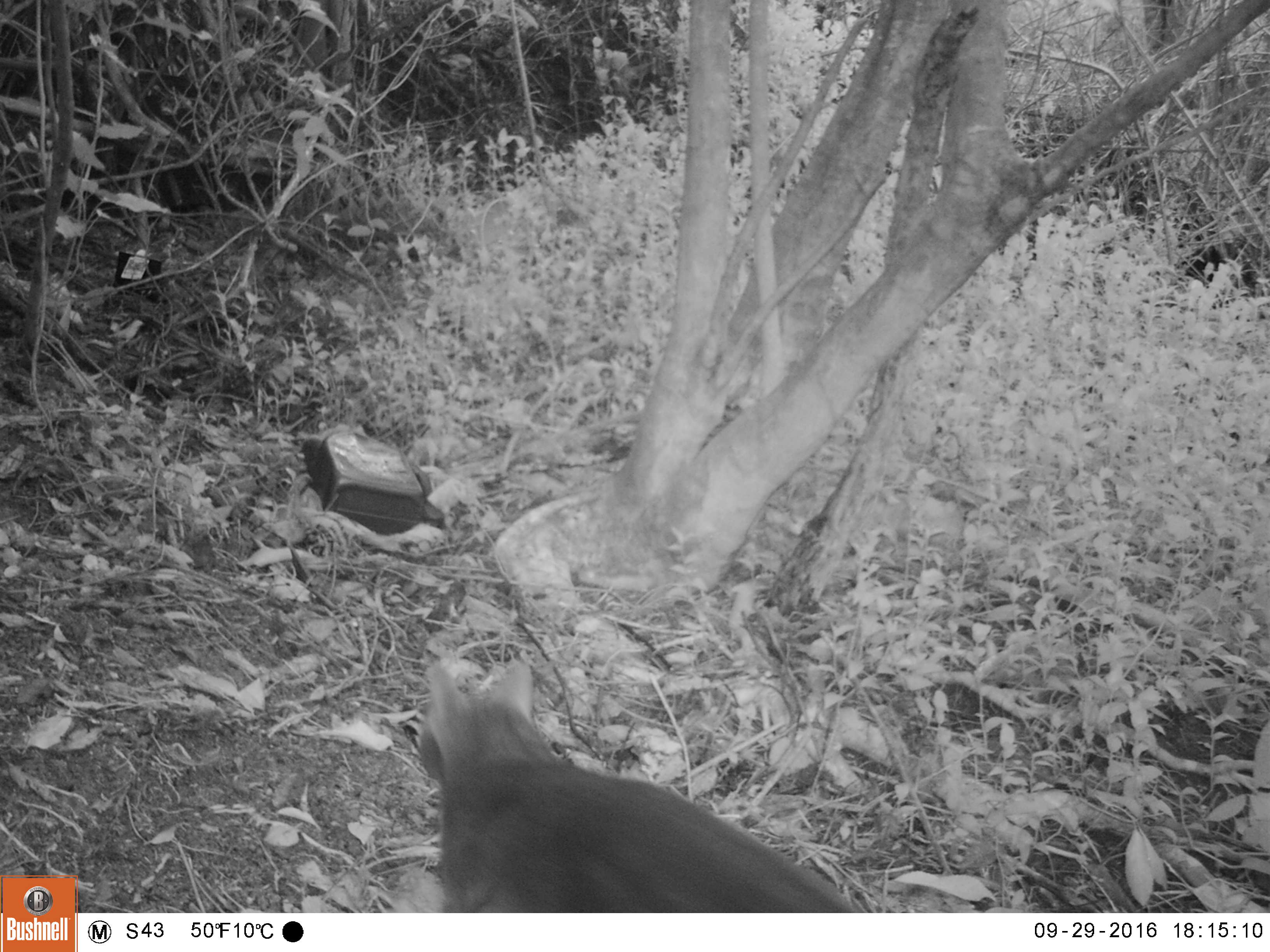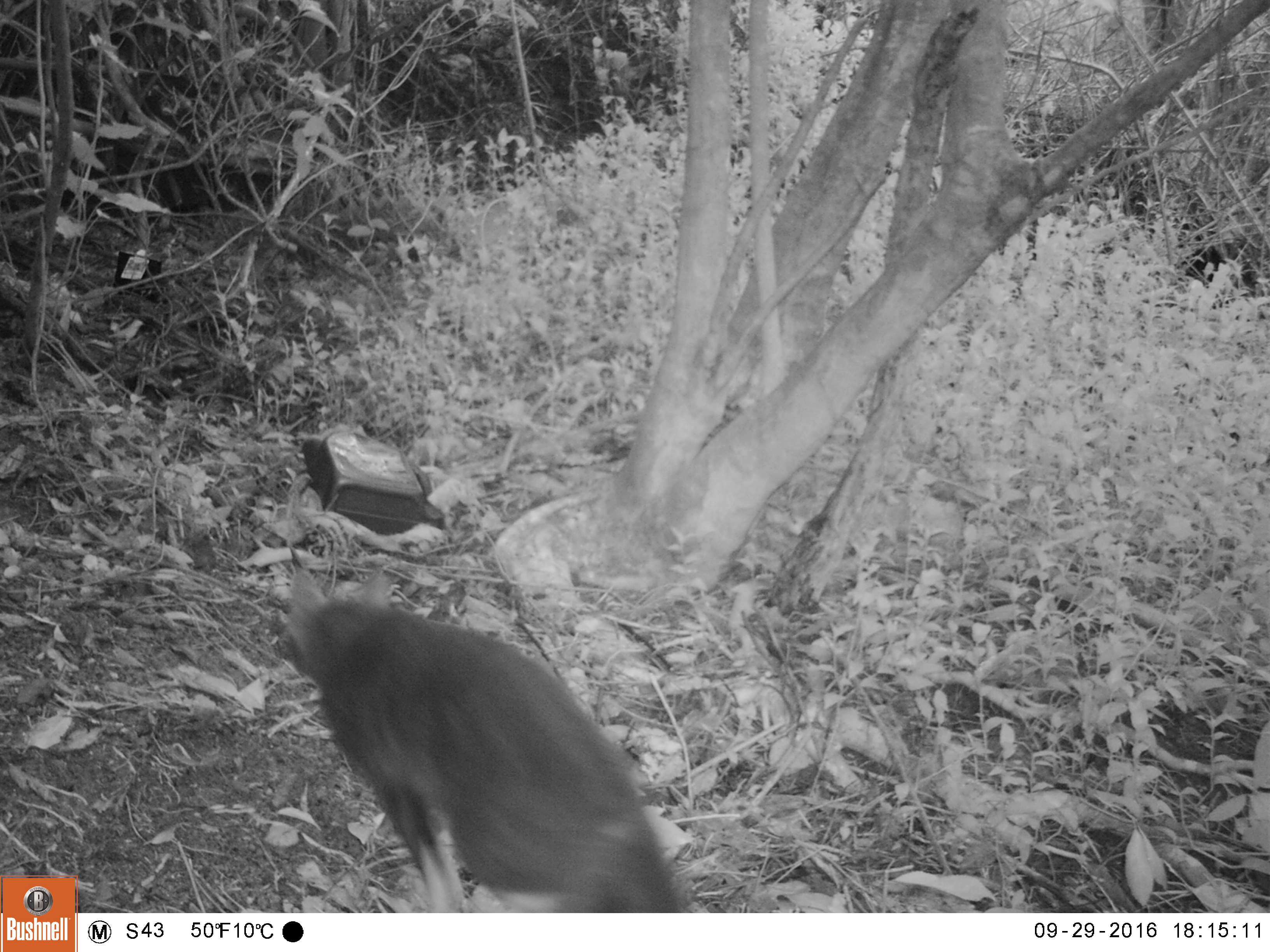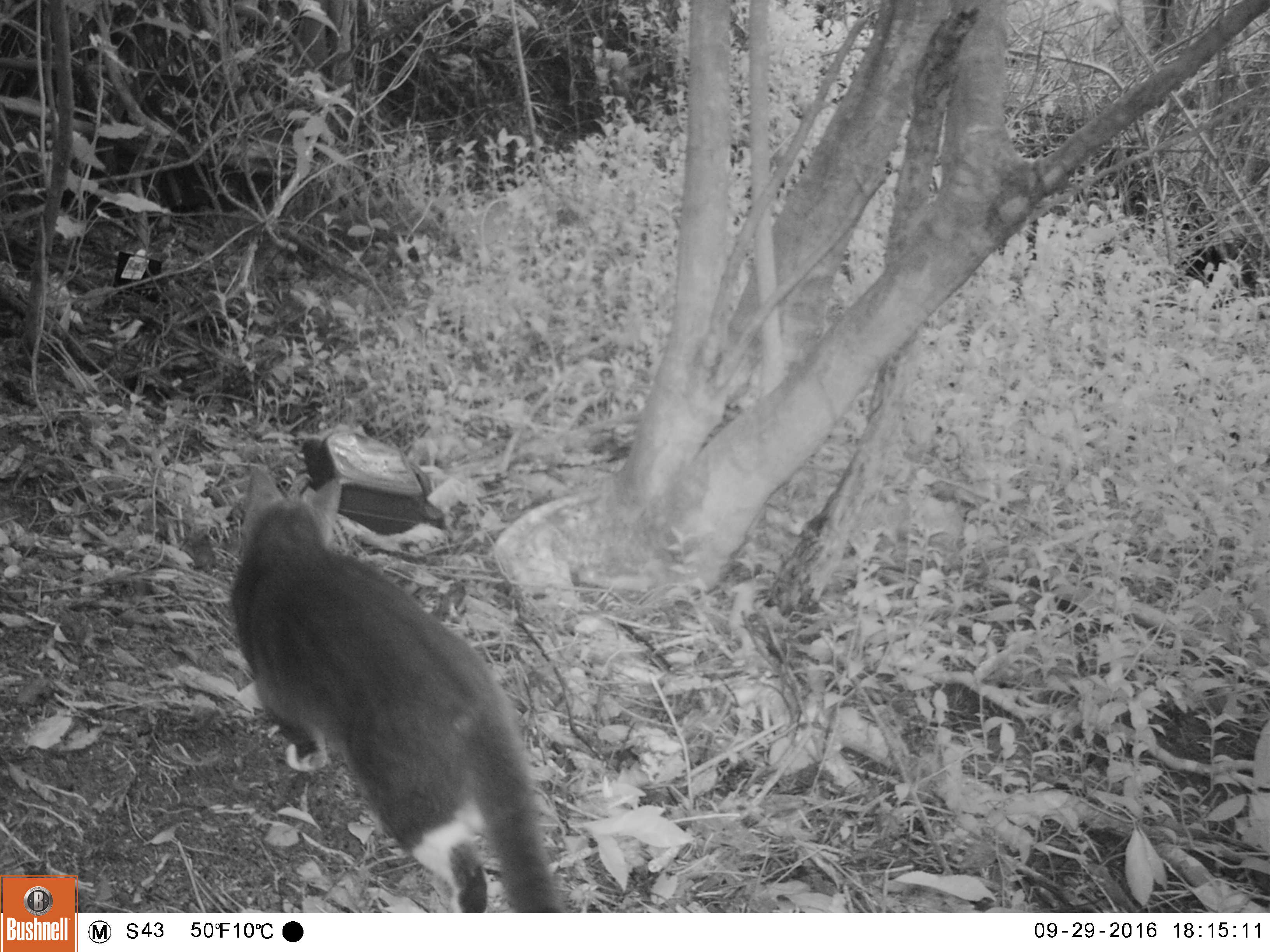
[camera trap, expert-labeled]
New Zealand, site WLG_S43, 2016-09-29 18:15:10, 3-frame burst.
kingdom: Animalia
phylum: Chordata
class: Mammalia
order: Carnivora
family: Felidae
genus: Felis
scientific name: Felis catus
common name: domestic cat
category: cat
Cat (domestic cat) (Felis catus).